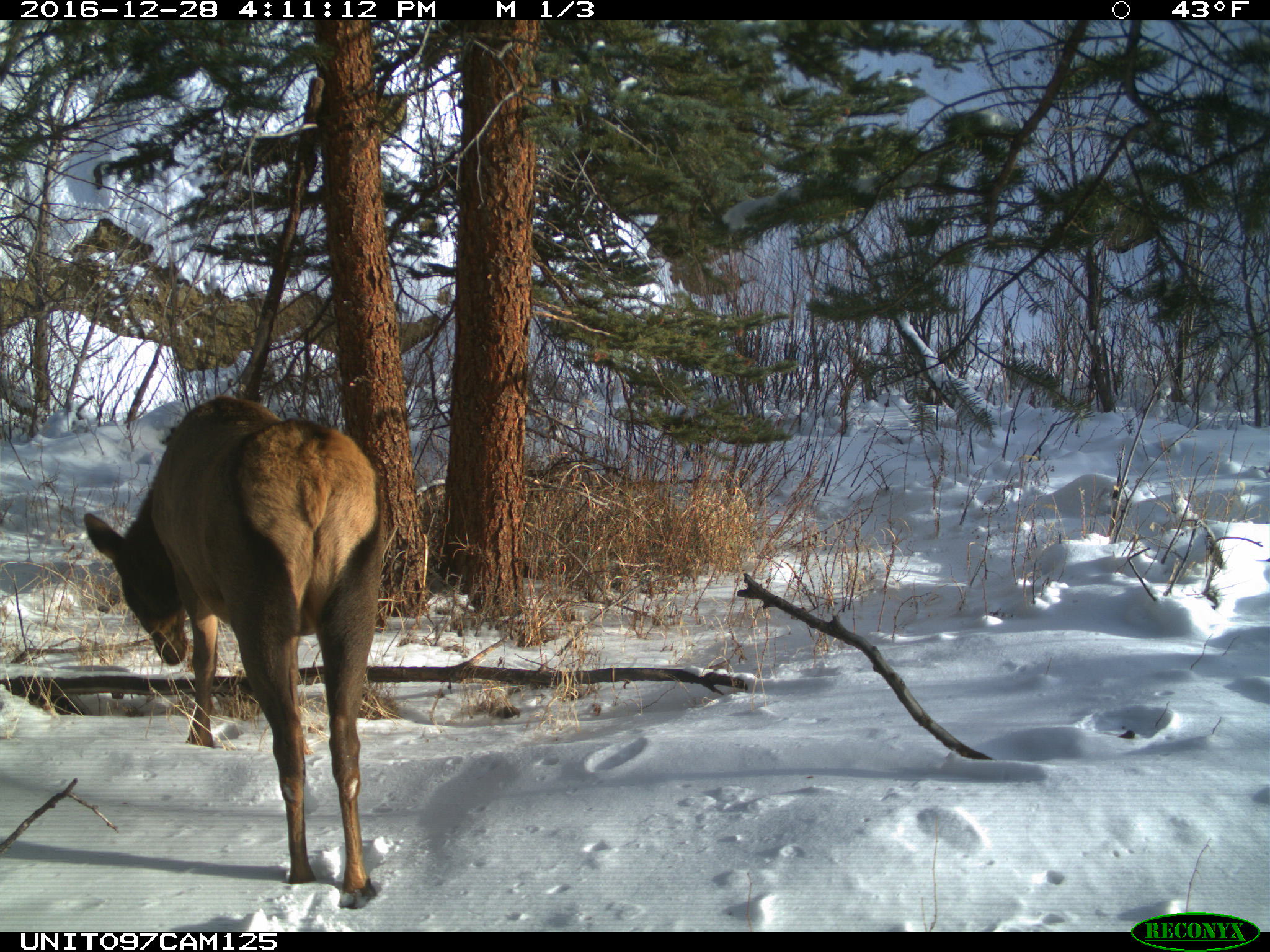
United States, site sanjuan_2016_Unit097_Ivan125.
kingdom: Animalia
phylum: Chordata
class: Mammalia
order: Artiodactyla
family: Cervidae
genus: Cervus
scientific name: Cervus elaphus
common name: red deer